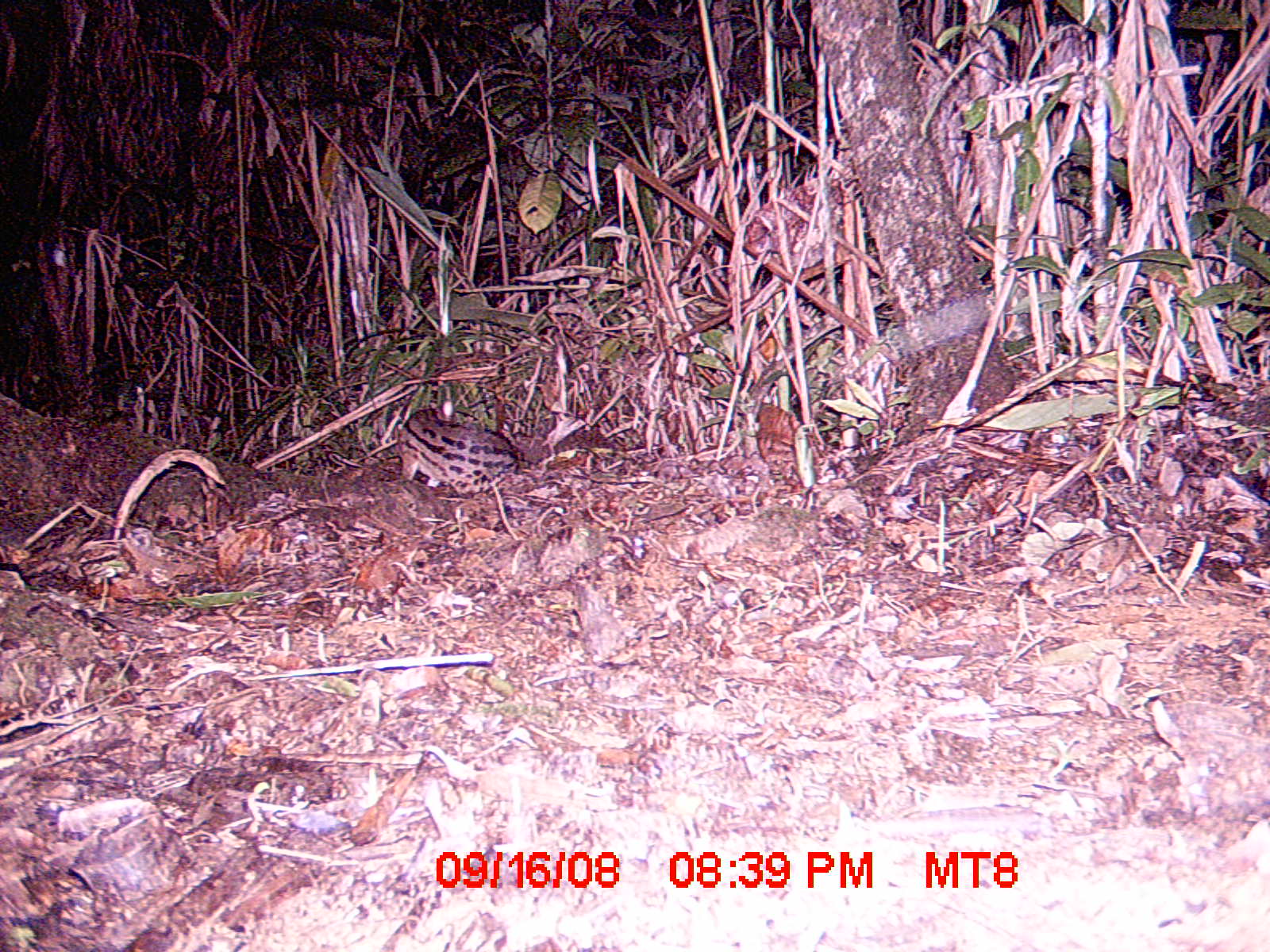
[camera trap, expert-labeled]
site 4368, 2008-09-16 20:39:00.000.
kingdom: Animalia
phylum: Chordata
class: Mammalia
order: Carnivora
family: Eupleridae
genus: Fossa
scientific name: Fossa fossana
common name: fanaloka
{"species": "Fossa fossana (fanaloka)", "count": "1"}